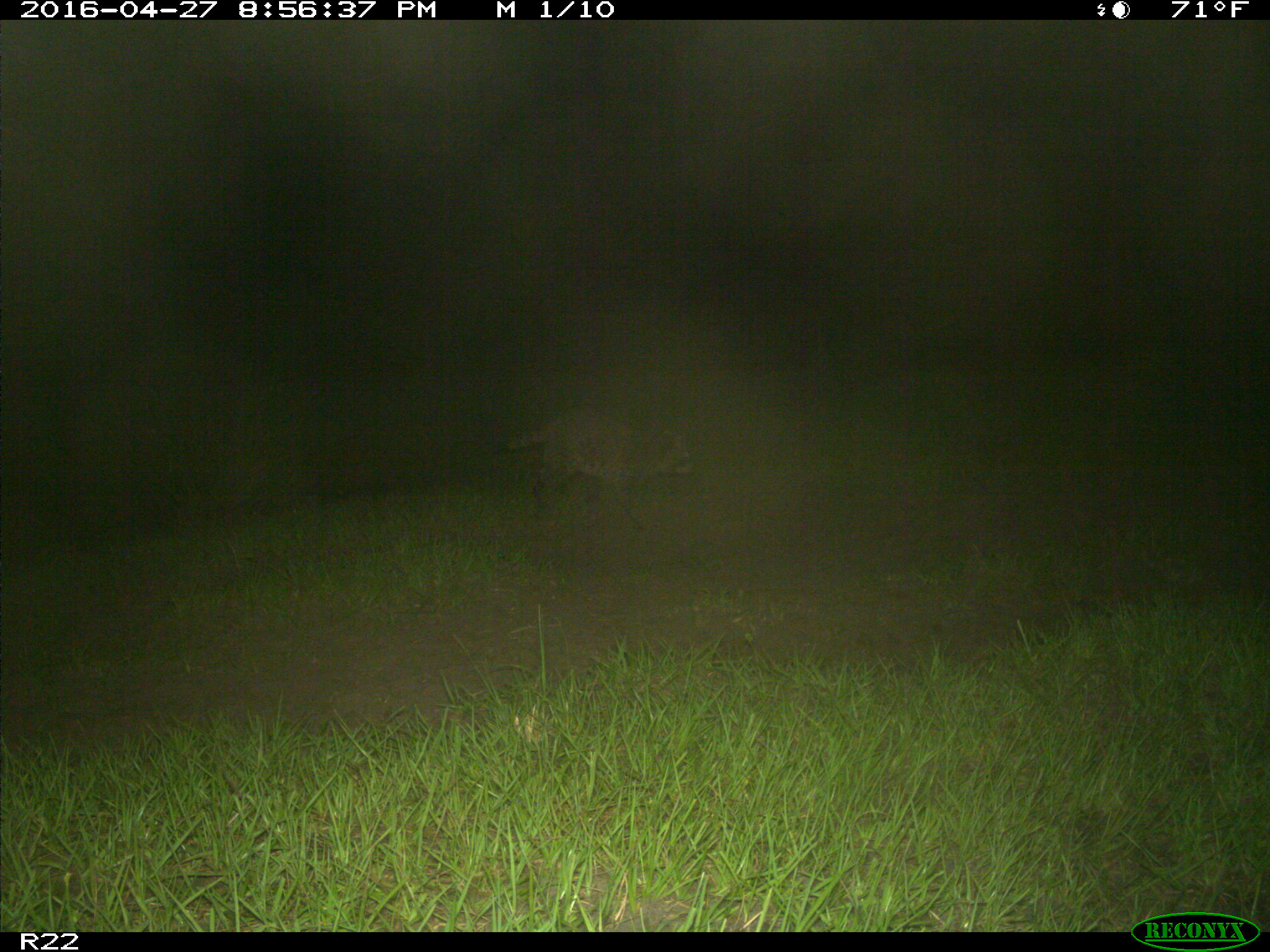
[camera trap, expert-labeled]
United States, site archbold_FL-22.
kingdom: Animalia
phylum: Chordata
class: Mammalia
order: Carnivora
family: Procyonidae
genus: Procyon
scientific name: Procyon lotor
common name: common raccoon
Procyon lotor (common raccoon).